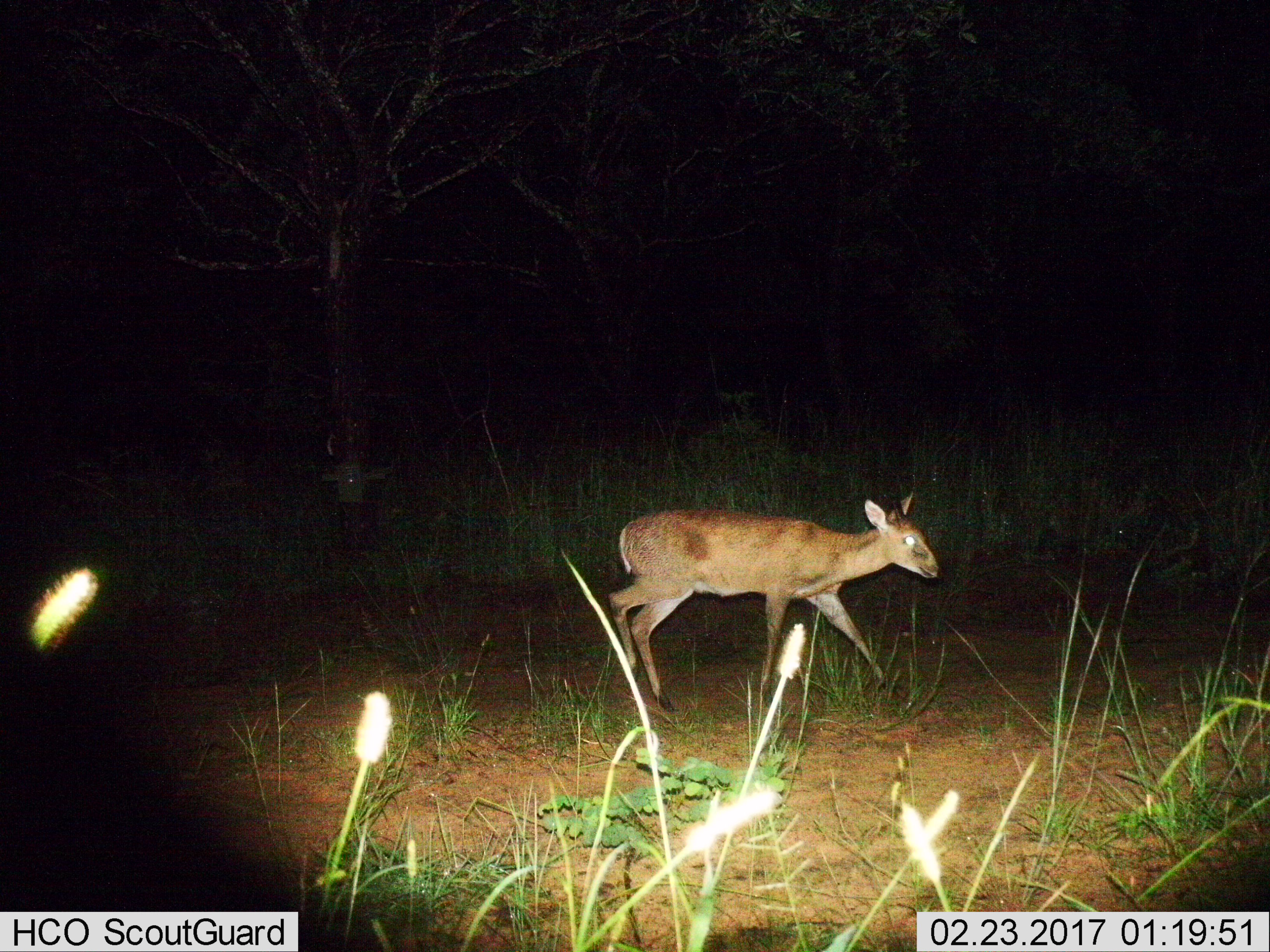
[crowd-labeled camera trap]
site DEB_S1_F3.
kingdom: Animalia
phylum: Chordata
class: Mammalia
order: Artiodactyla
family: Bovidae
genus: Sylvicapra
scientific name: Sylvicapra grimmia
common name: common duiker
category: duikercommongrey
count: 1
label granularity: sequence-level